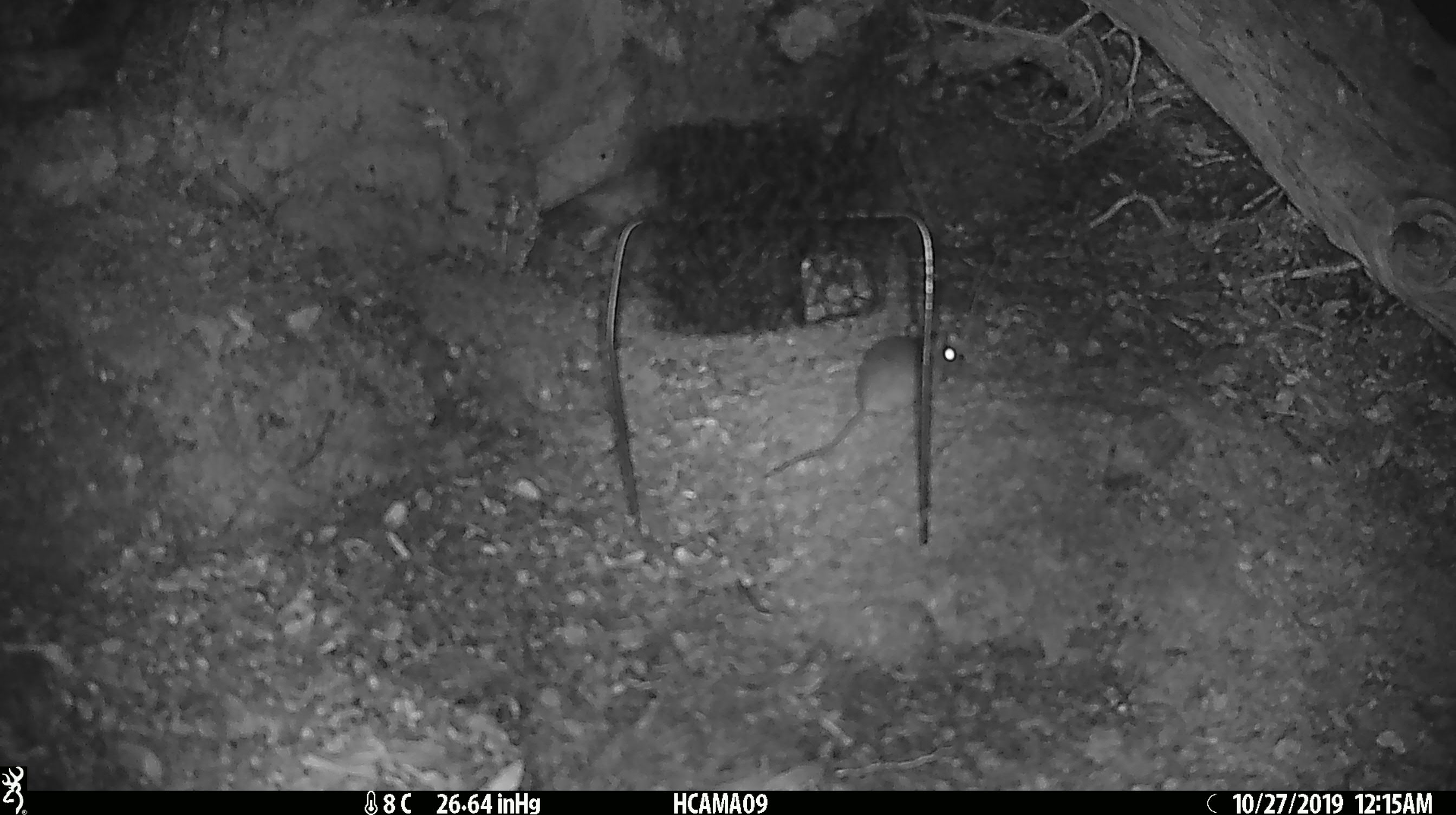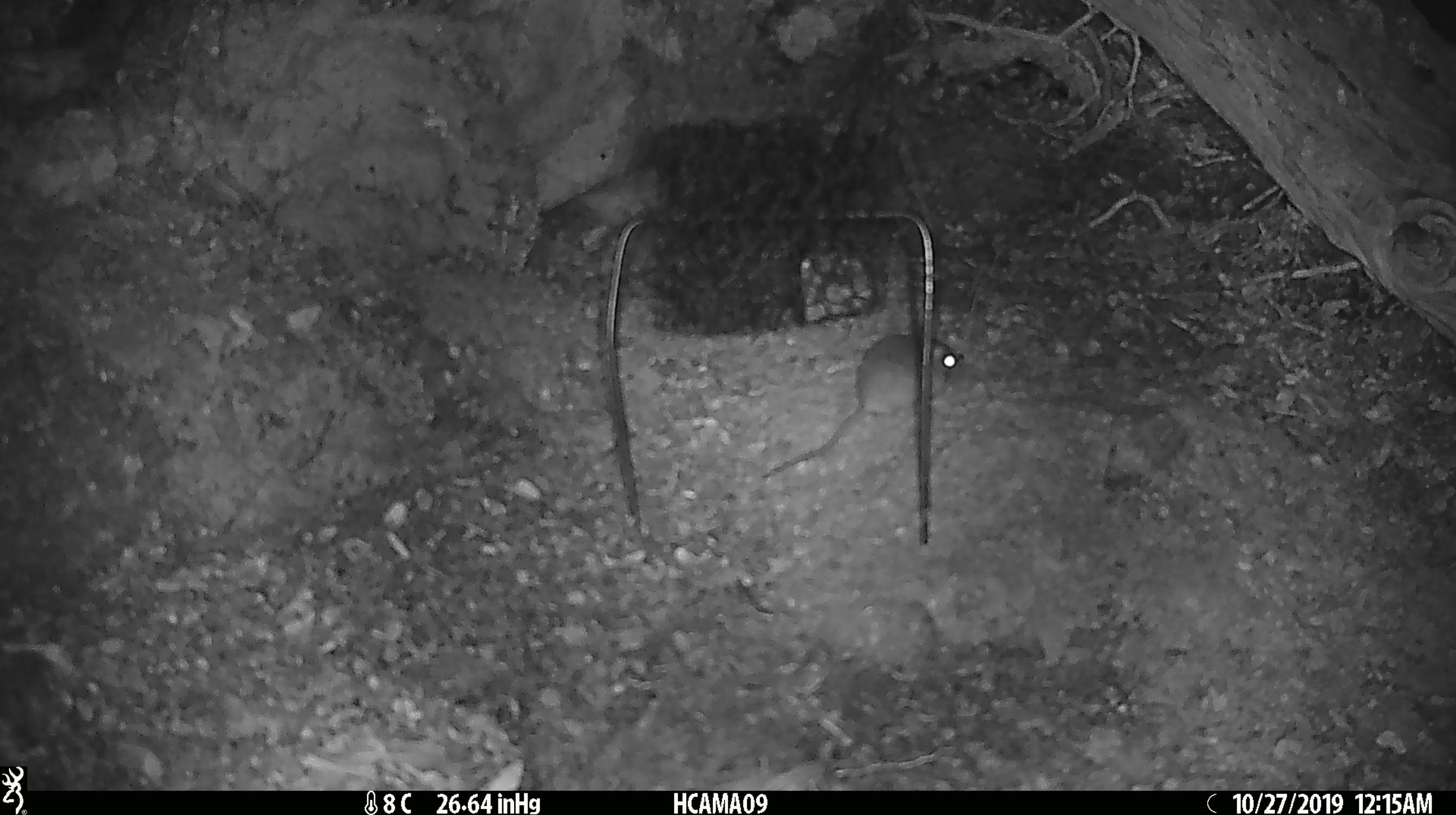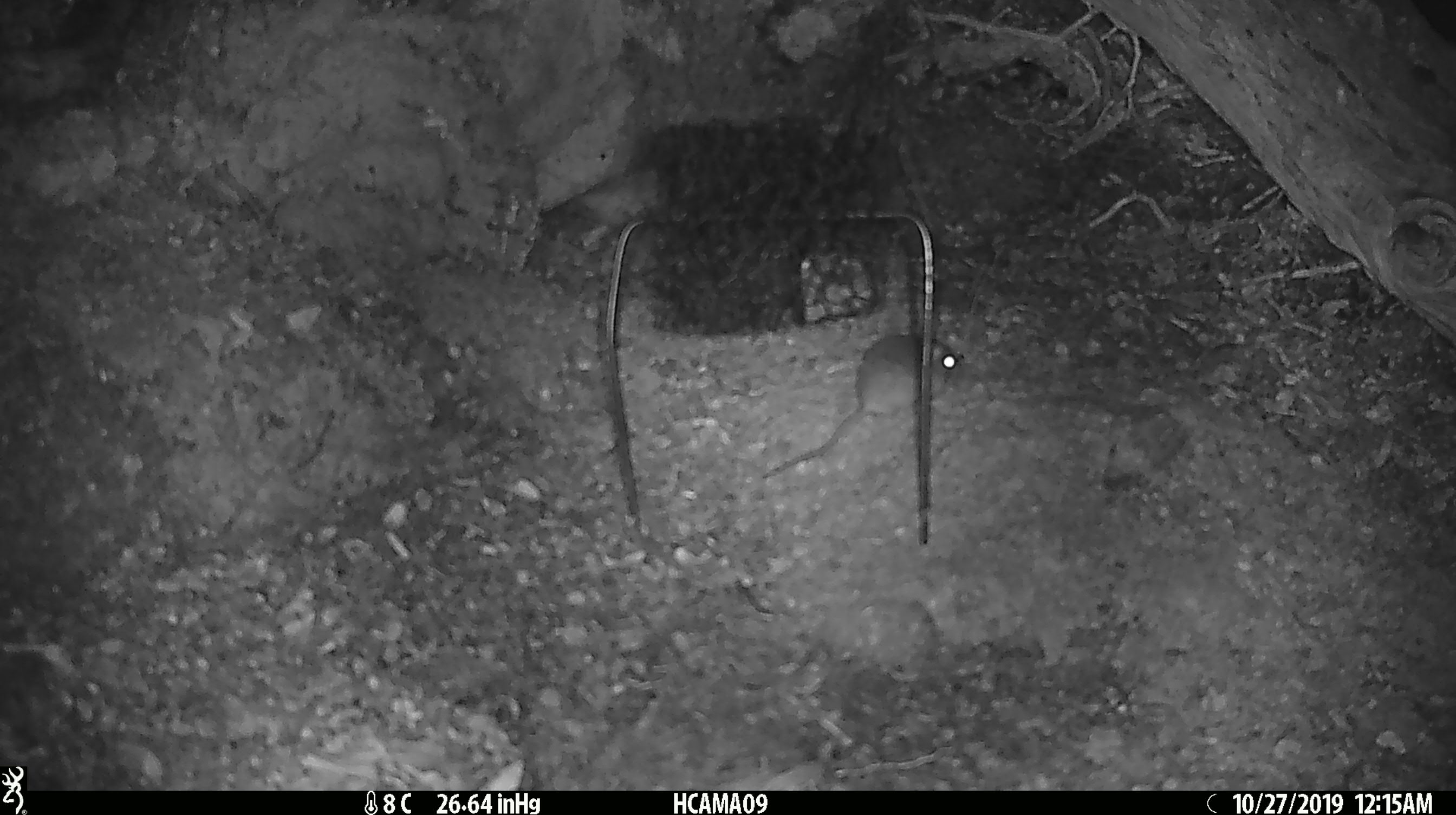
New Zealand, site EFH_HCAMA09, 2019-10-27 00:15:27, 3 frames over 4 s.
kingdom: Animalia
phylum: Chordata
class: Mammalia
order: Rodentia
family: Muridae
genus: Mus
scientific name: Mus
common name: mouse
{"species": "mouse (Mus)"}